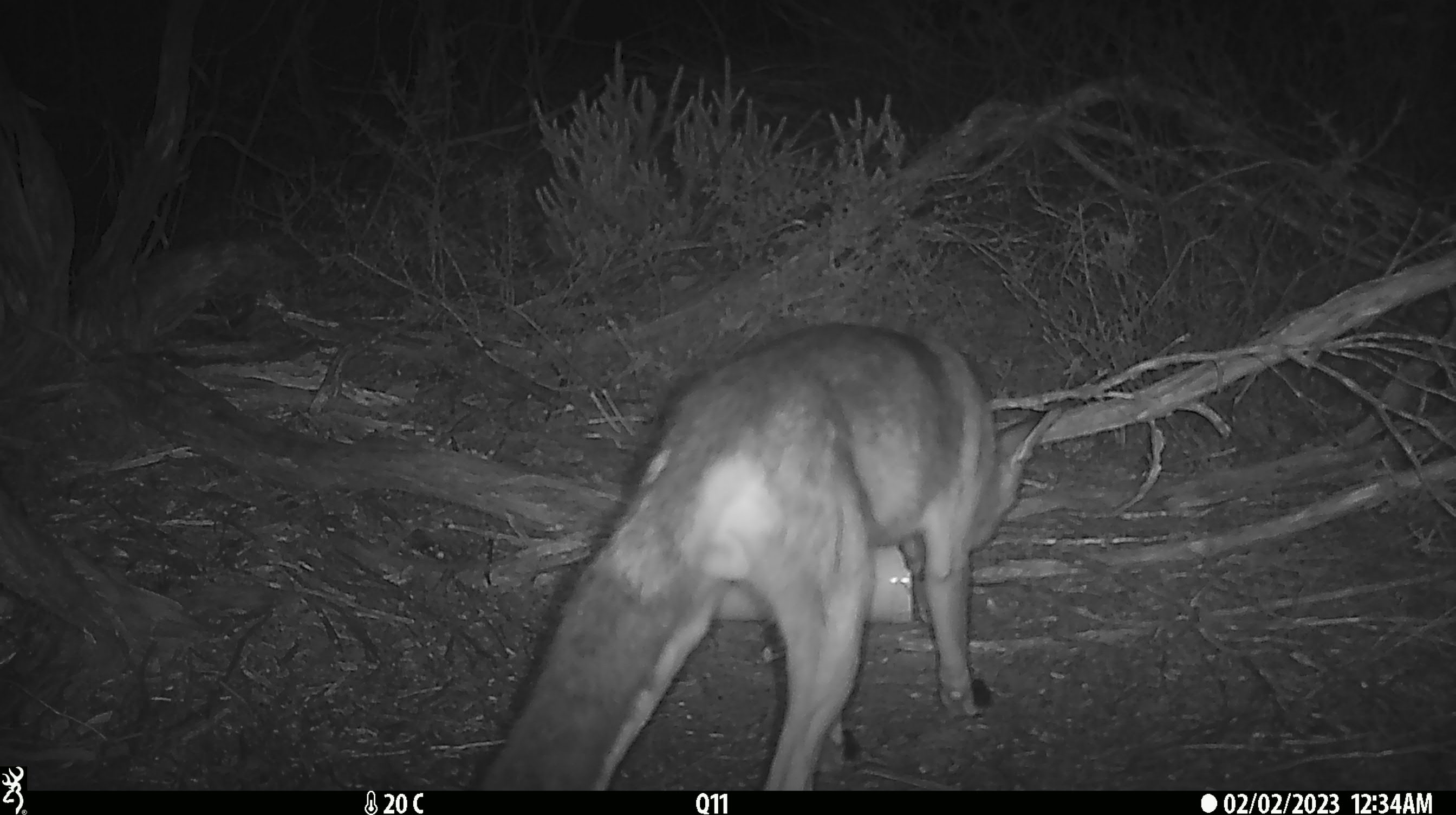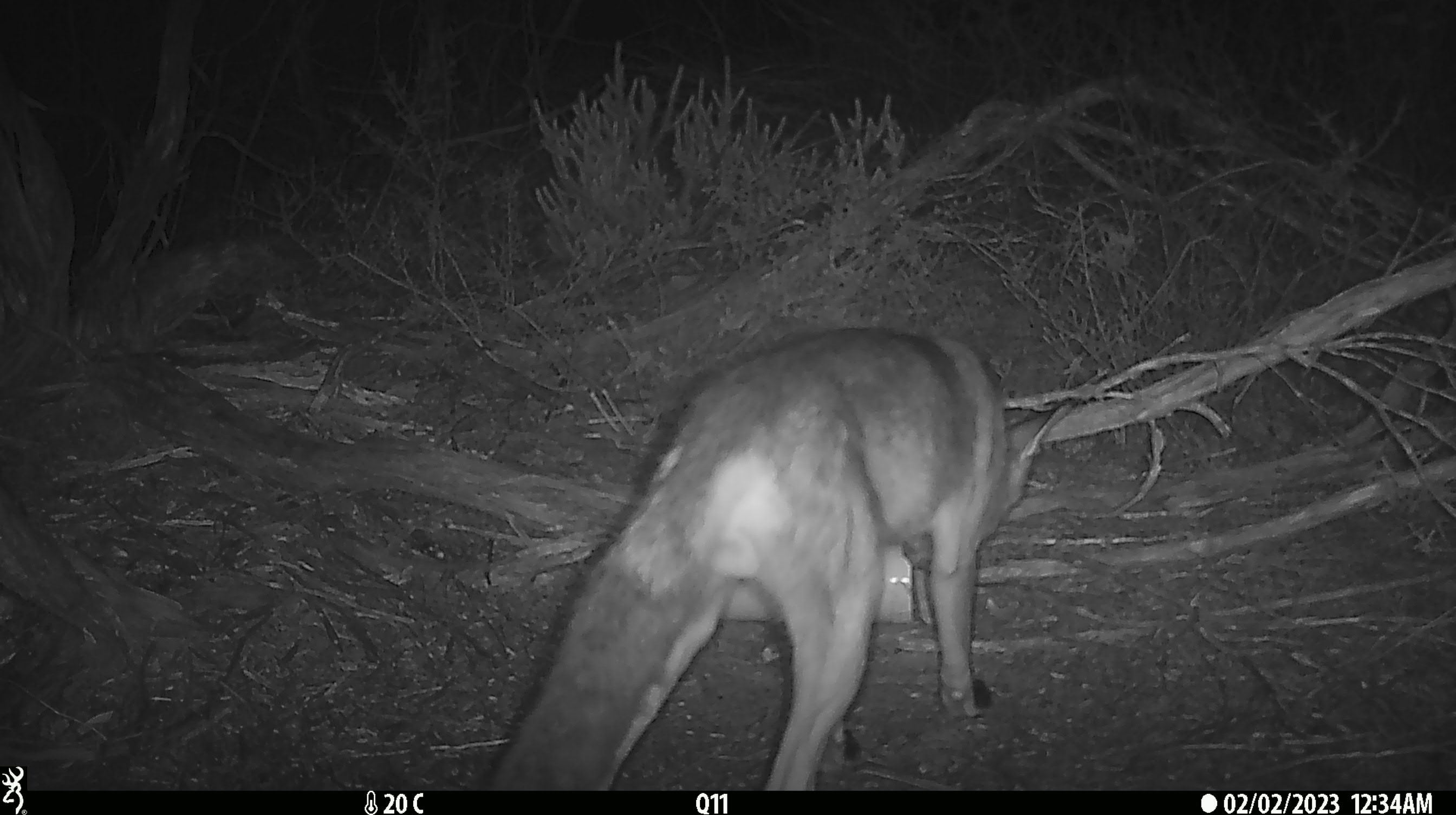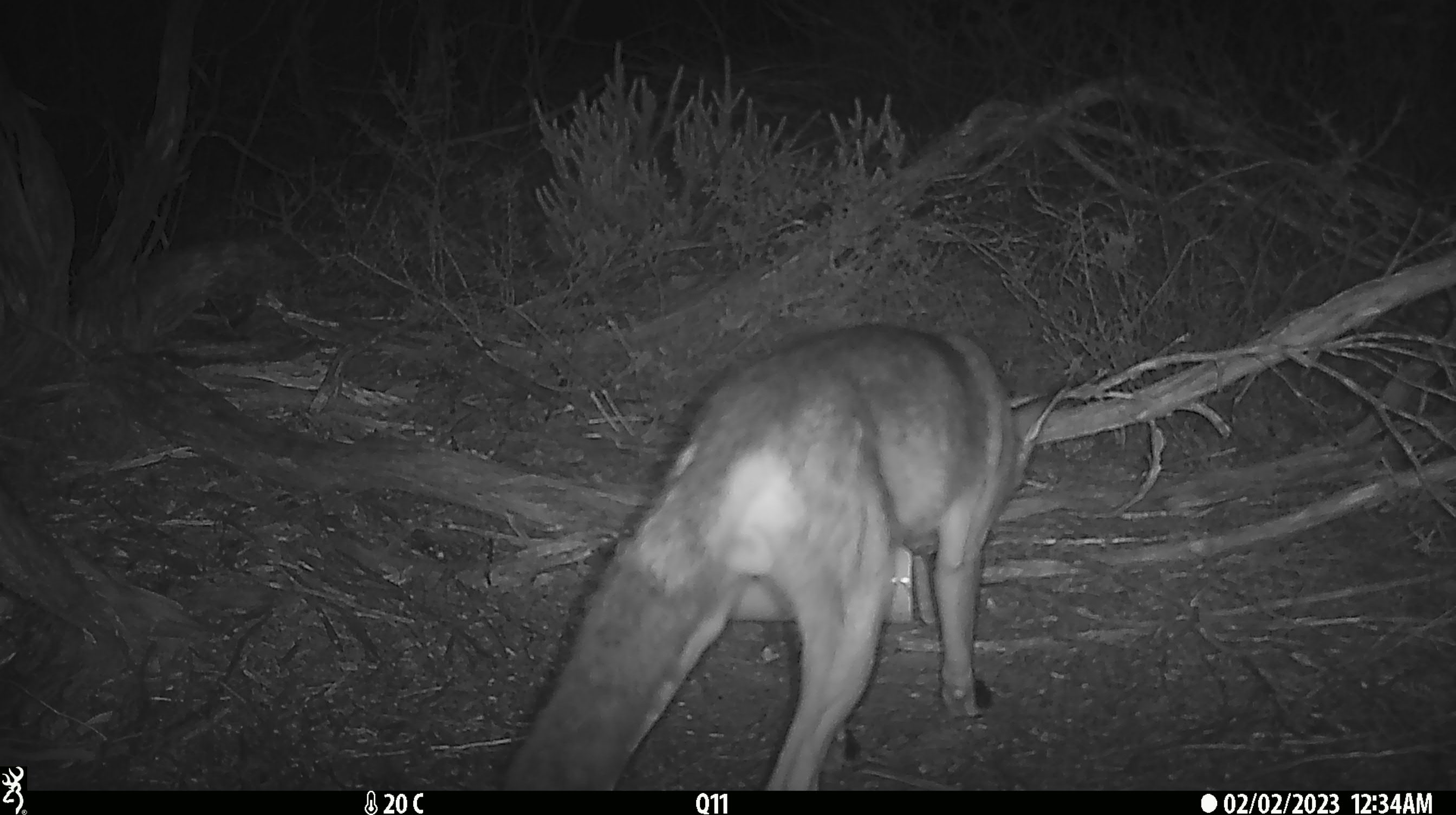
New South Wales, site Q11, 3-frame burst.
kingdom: Animalia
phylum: Chordata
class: Mammalia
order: Carnivora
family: Canidae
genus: Vulpes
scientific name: Vulpes vulpes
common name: red fox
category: fox